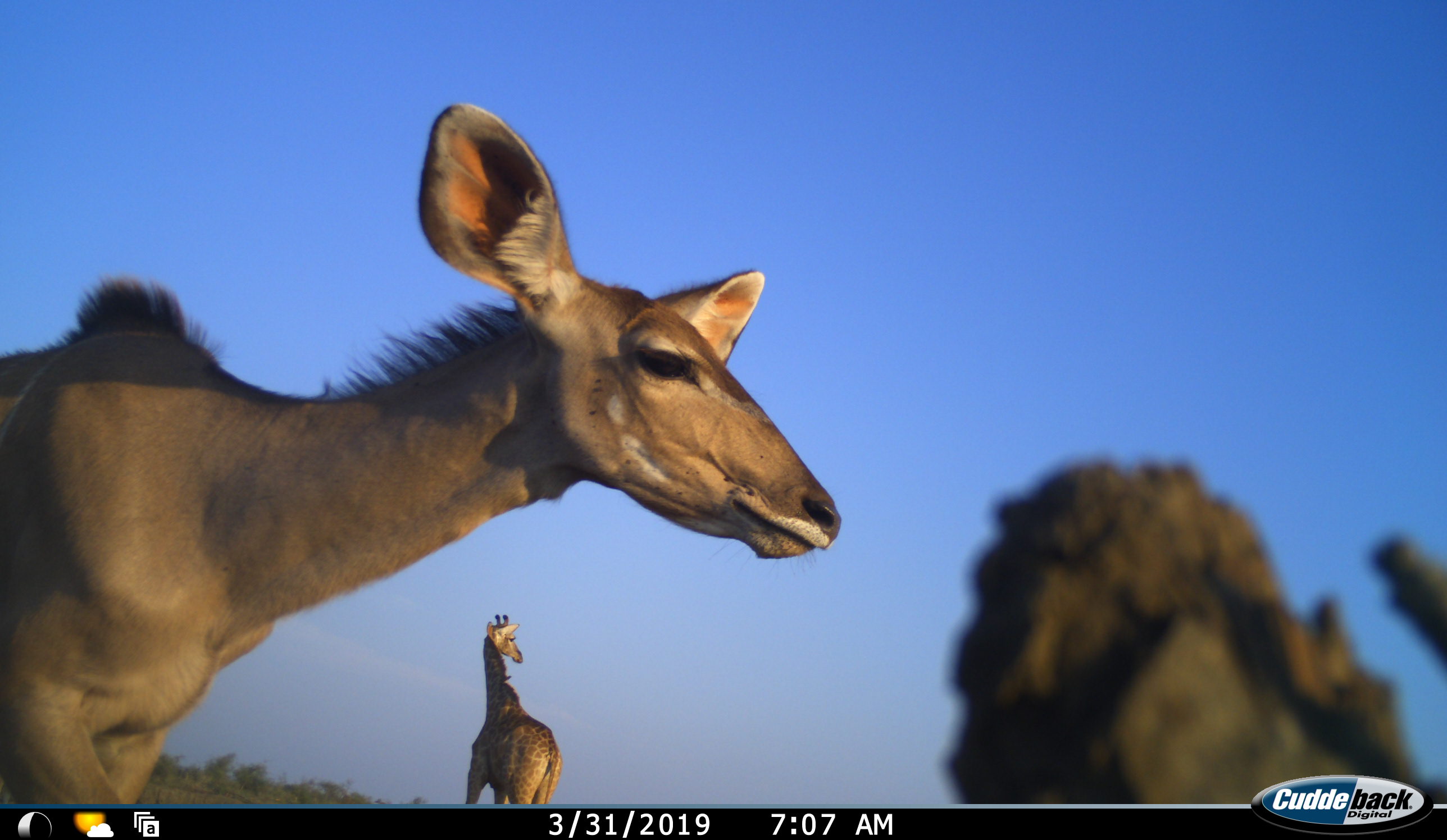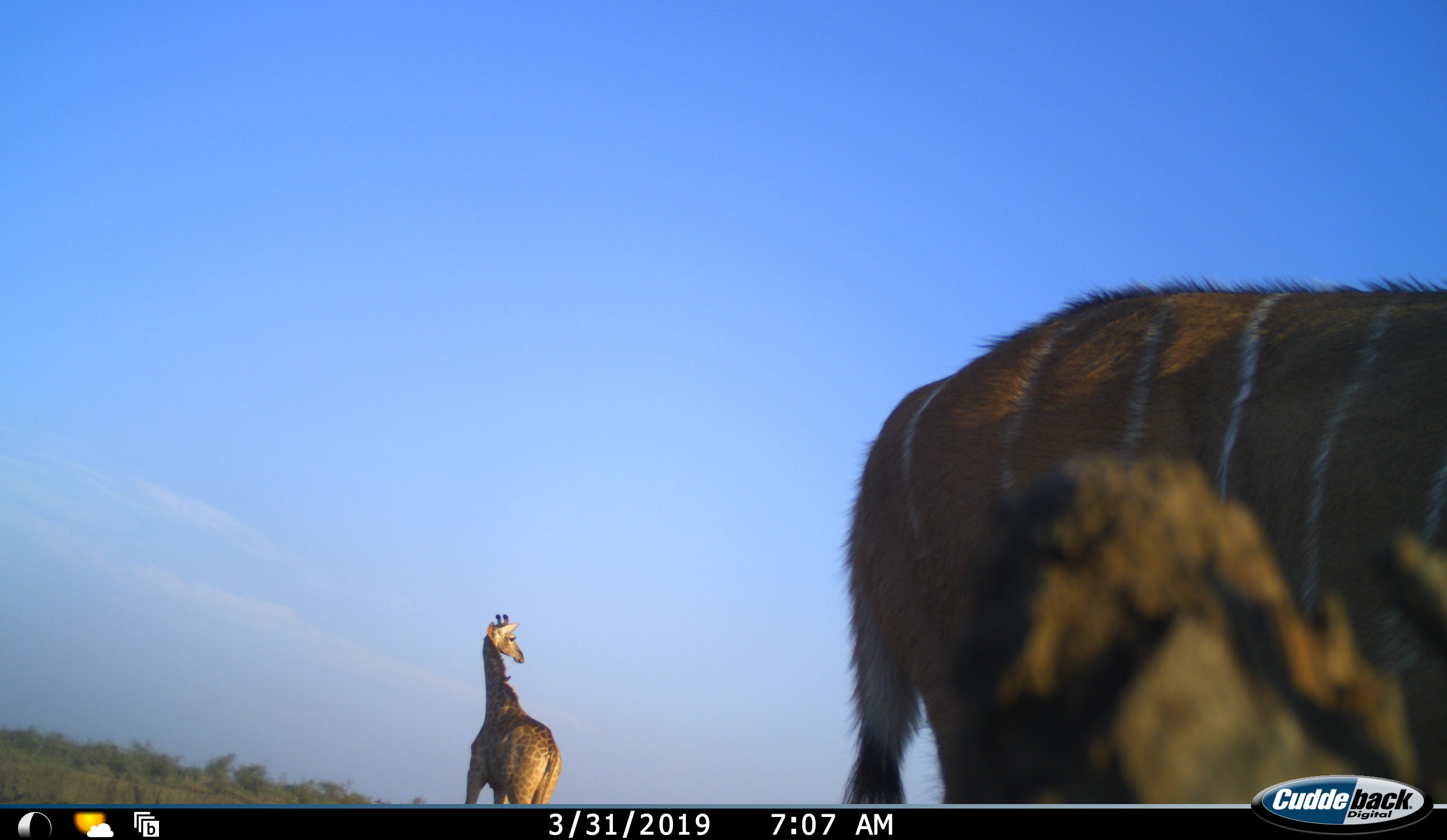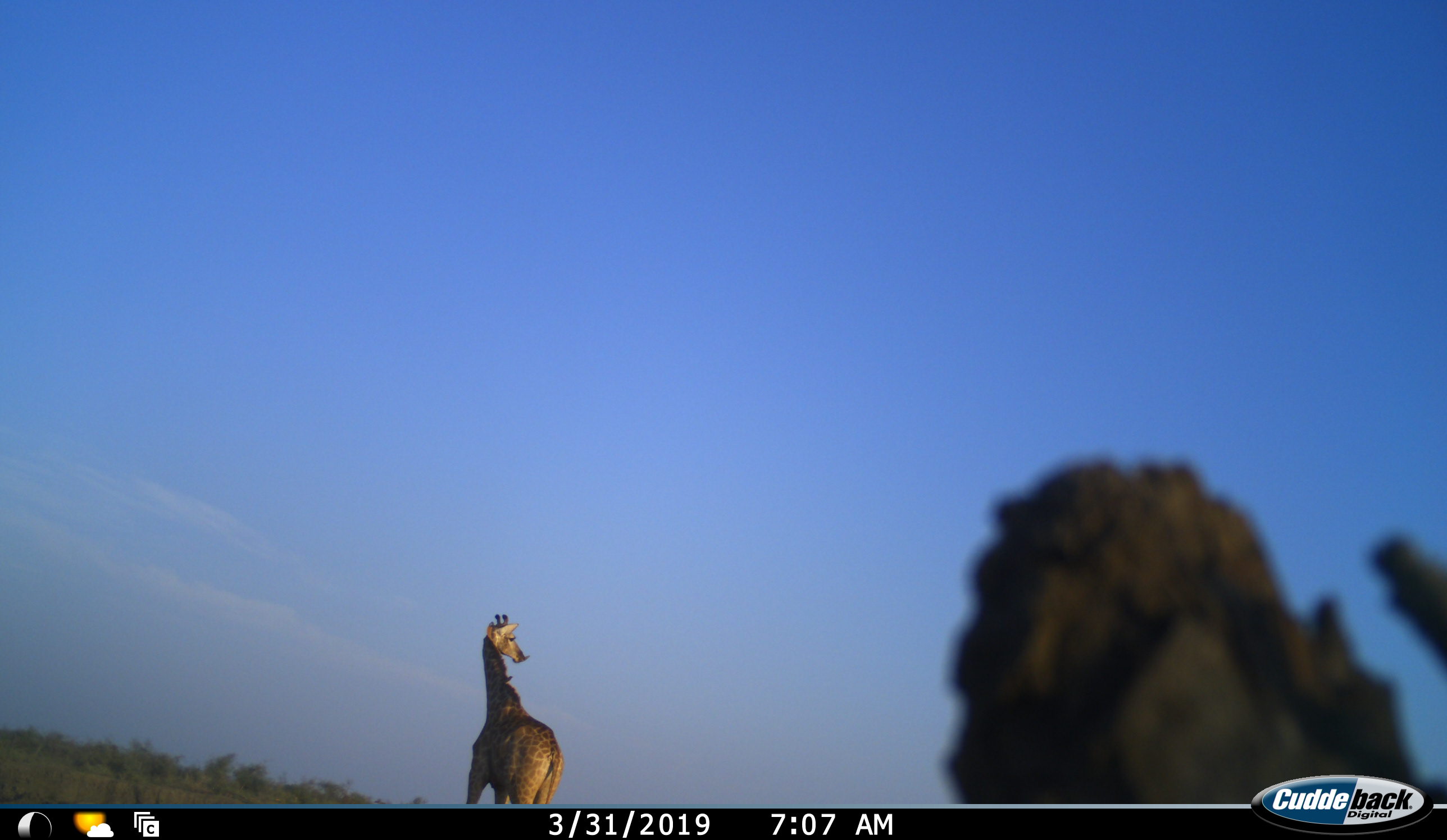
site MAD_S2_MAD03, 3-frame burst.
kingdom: Animalia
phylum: Chordata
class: Mammalia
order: Artiodactyla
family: Giraffidae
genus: Giraffa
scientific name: Giraffa camelopardalis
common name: giraffe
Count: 1.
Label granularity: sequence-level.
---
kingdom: Animalia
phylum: Chordata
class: Mammalia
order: Artiodactyla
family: Bovidae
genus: Tragelaphus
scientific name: Tragelaphus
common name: kudu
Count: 1.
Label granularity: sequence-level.